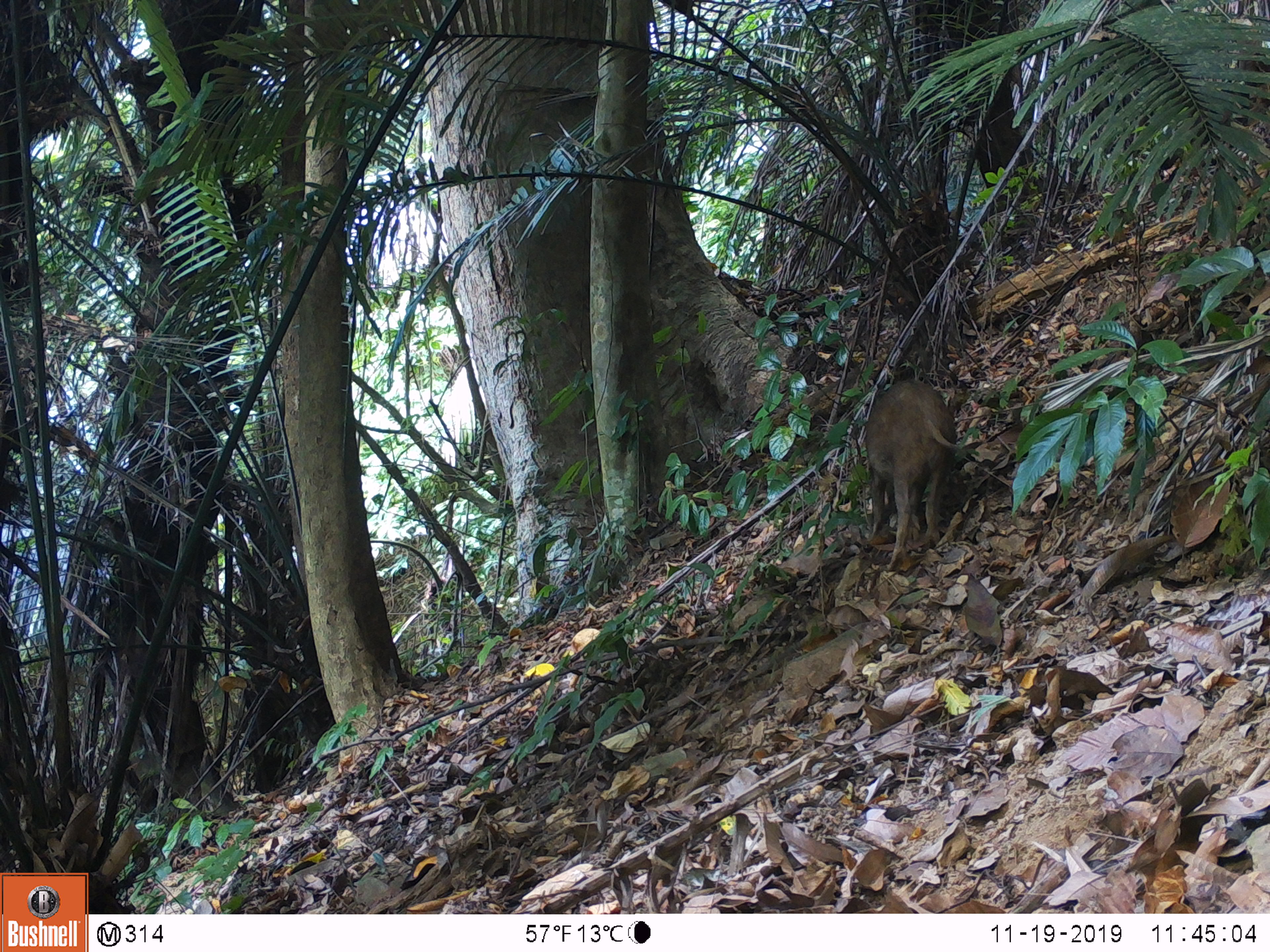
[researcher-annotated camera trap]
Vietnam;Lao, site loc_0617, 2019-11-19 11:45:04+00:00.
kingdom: Animalia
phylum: Chordata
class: Mammalia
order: Artiodactyla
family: Suidae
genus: Sus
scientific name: Sus scrofa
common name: eurasian wild pig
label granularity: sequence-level